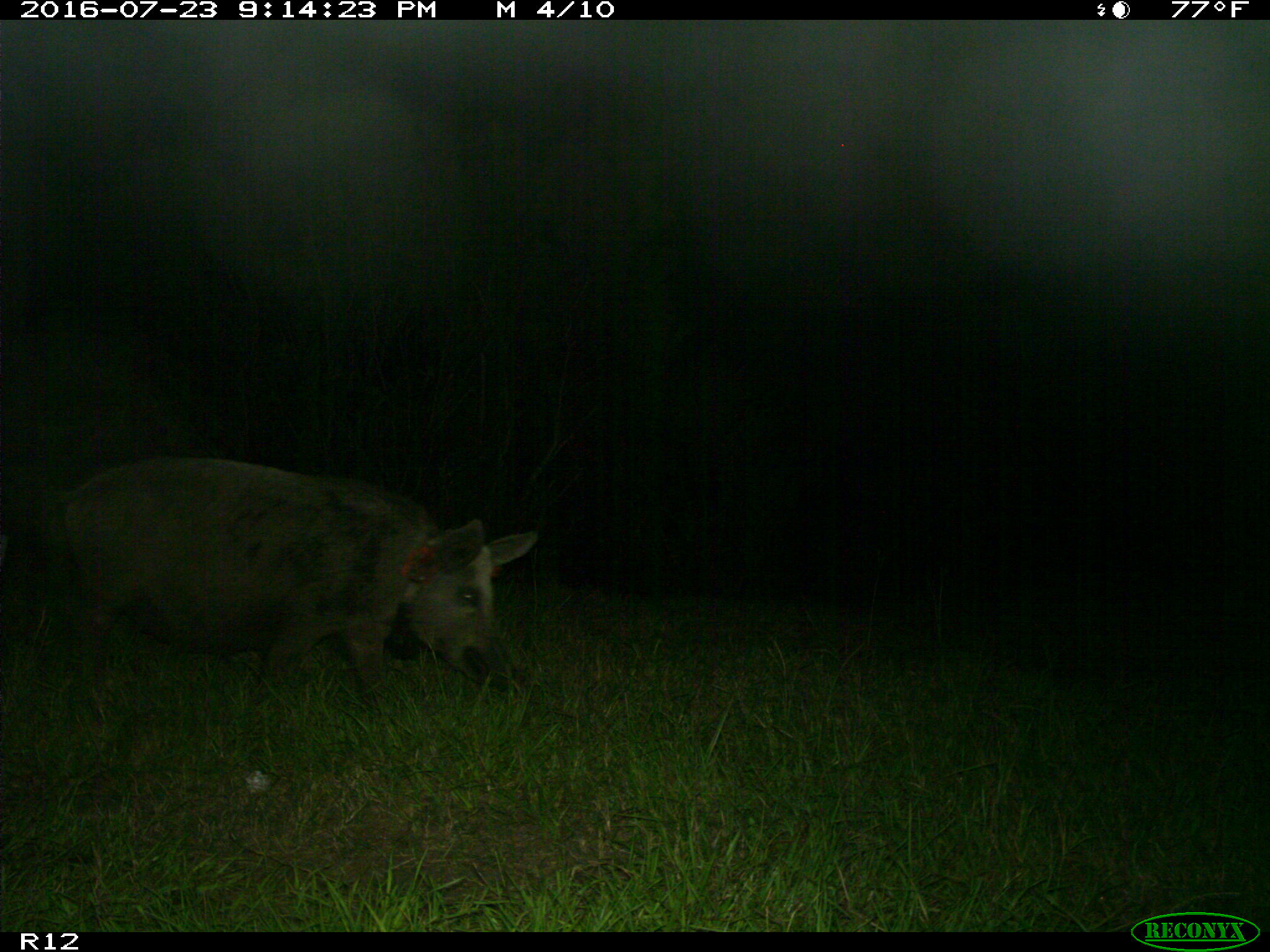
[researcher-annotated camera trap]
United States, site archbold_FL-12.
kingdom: Animalia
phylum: Chordata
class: Mammalia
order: Artiodactyla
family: Suidae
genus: Sus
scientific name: Sus scrofa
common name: wild boar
Sus scrofa (wild boar).